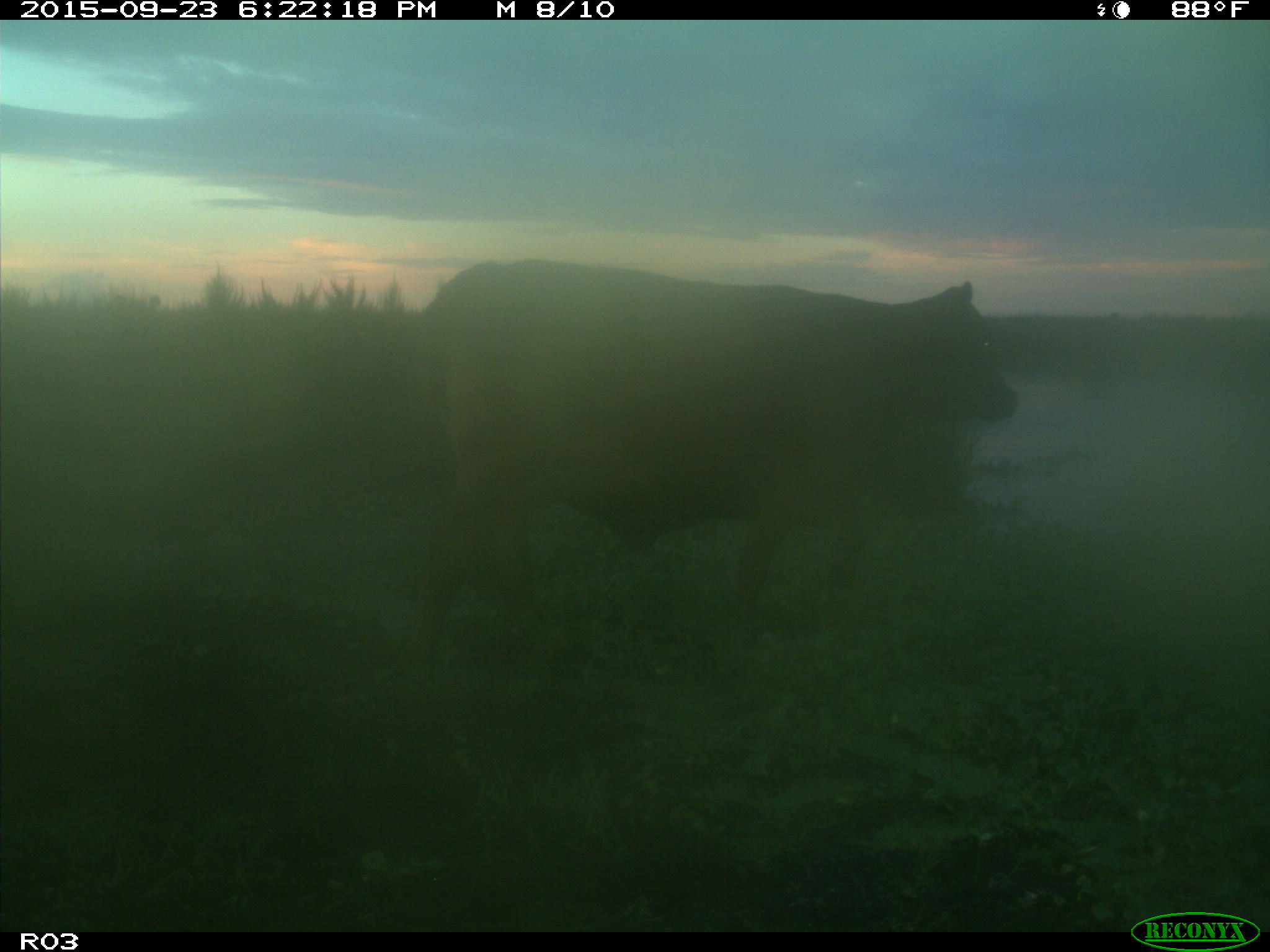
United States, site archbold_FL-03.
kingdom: Animalia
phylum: Chordata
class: Mammalia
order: Artiodactyla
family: Bovidae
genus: Bos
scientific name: Bos taurus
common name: domestic cow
Bos taurus (domestic cow).